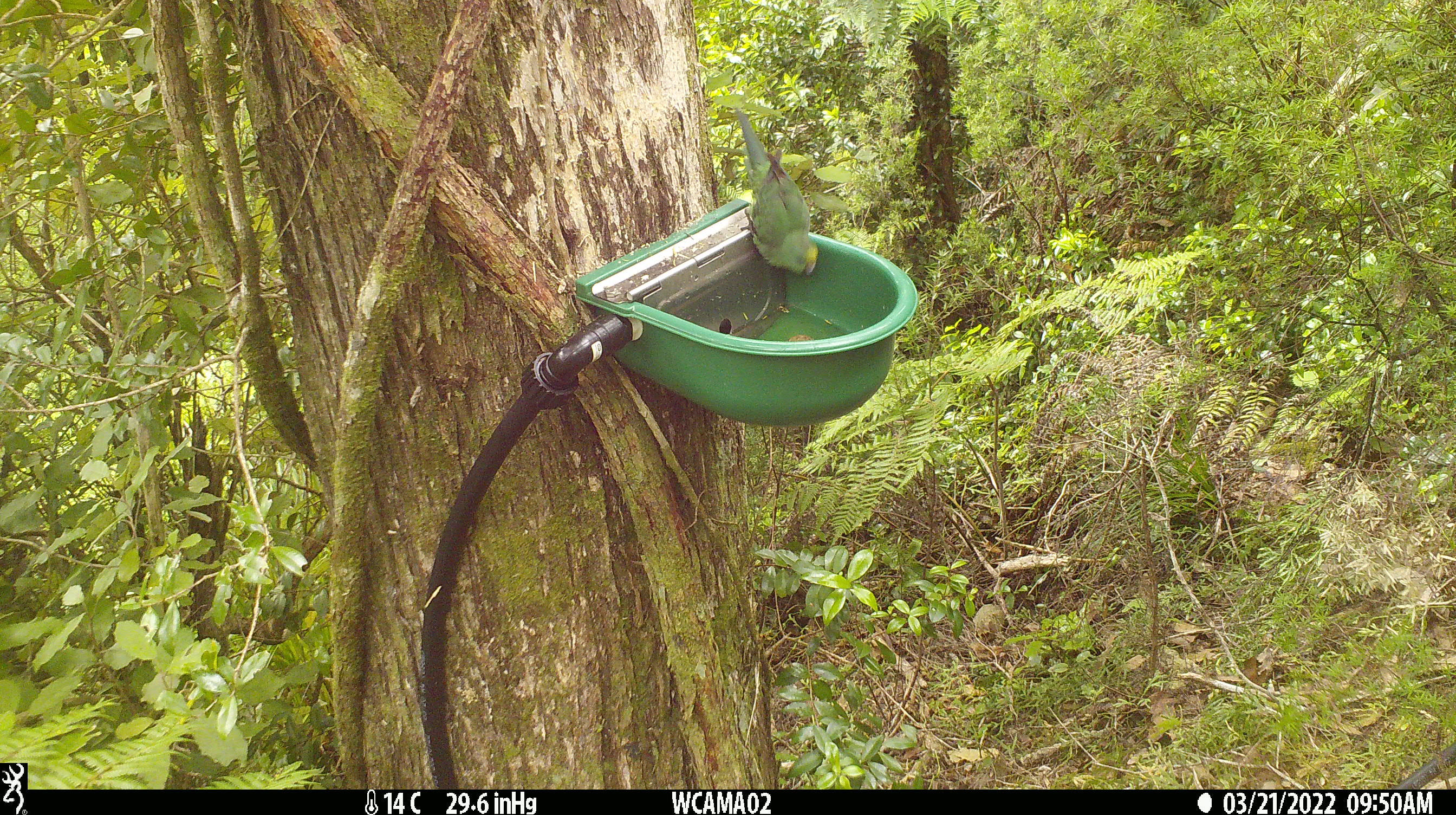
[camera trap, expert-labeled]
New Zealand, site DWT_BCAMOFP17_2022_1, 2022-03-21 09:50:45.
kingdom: Animalia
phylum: Chordata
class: Aves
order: Psittaciformes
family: Psittaculidae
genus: Cyanoramphus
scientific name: Cyanoramphus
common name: parakeet